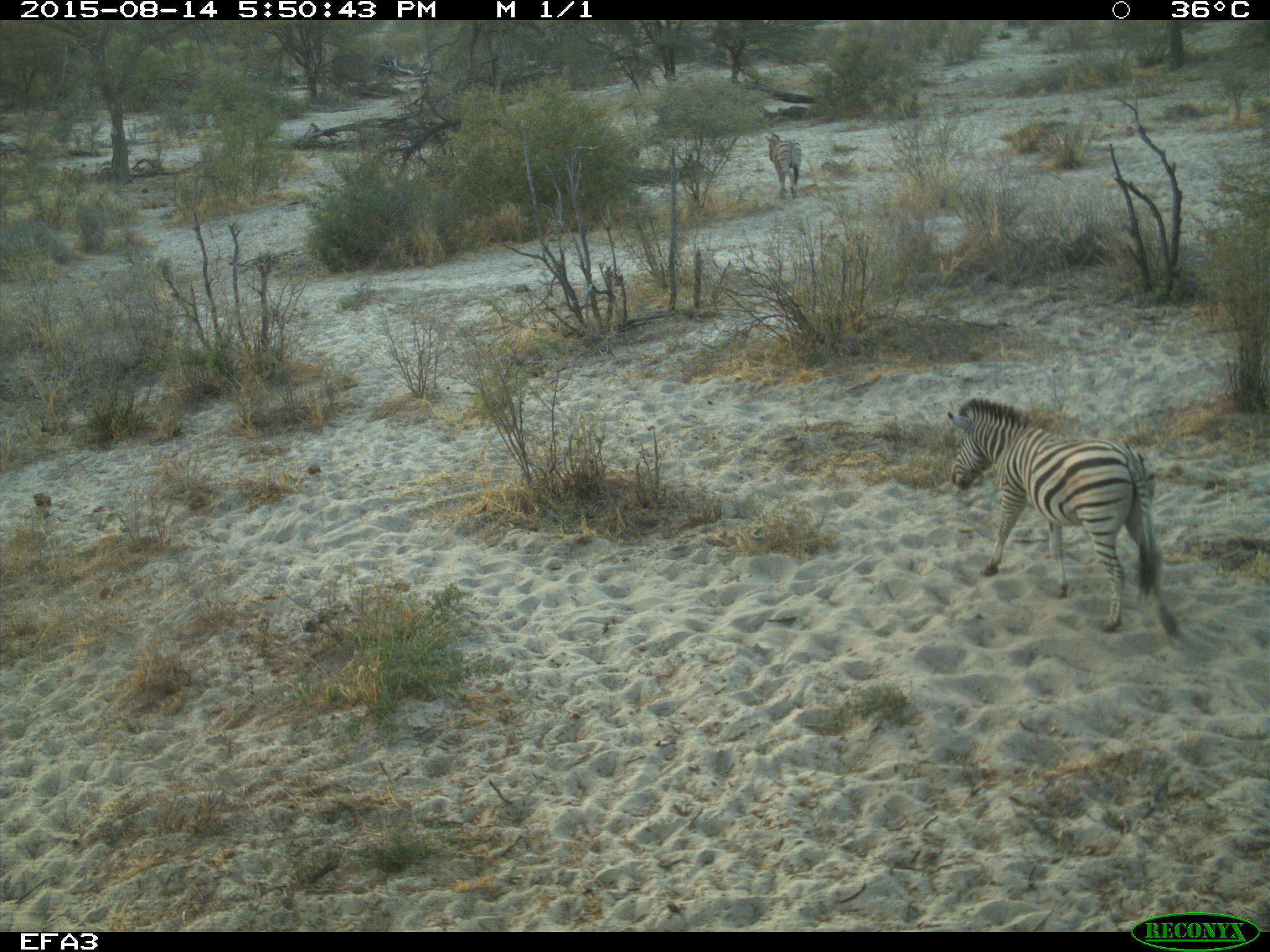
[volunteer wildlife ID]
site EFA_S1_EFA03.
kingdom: Animalia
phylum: Chordata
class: Mammalia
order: Perissodactyla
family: Equidae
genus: Equus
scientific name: Equus quagga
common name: plains zebra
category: zebraplains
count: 2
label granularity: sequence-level